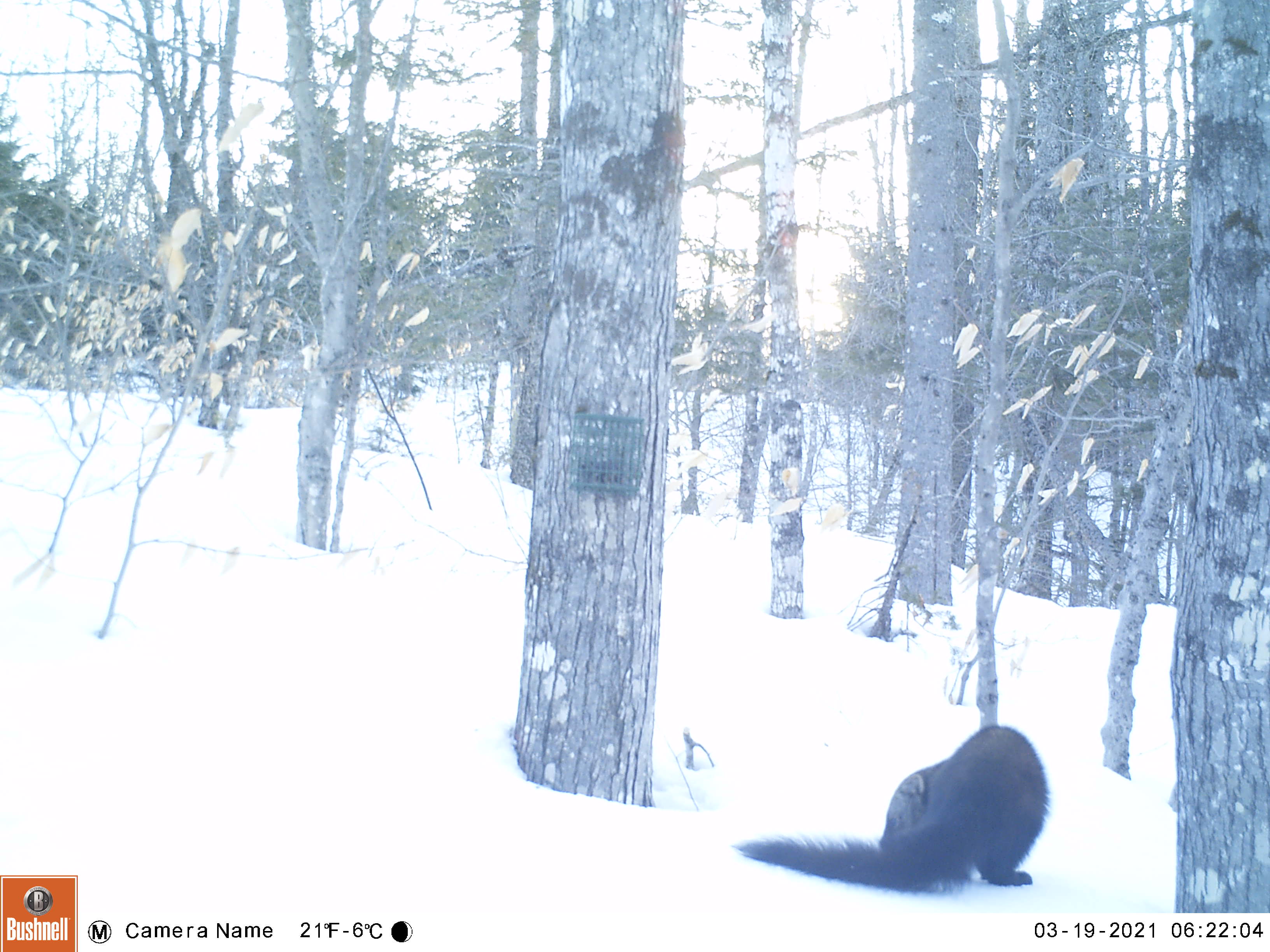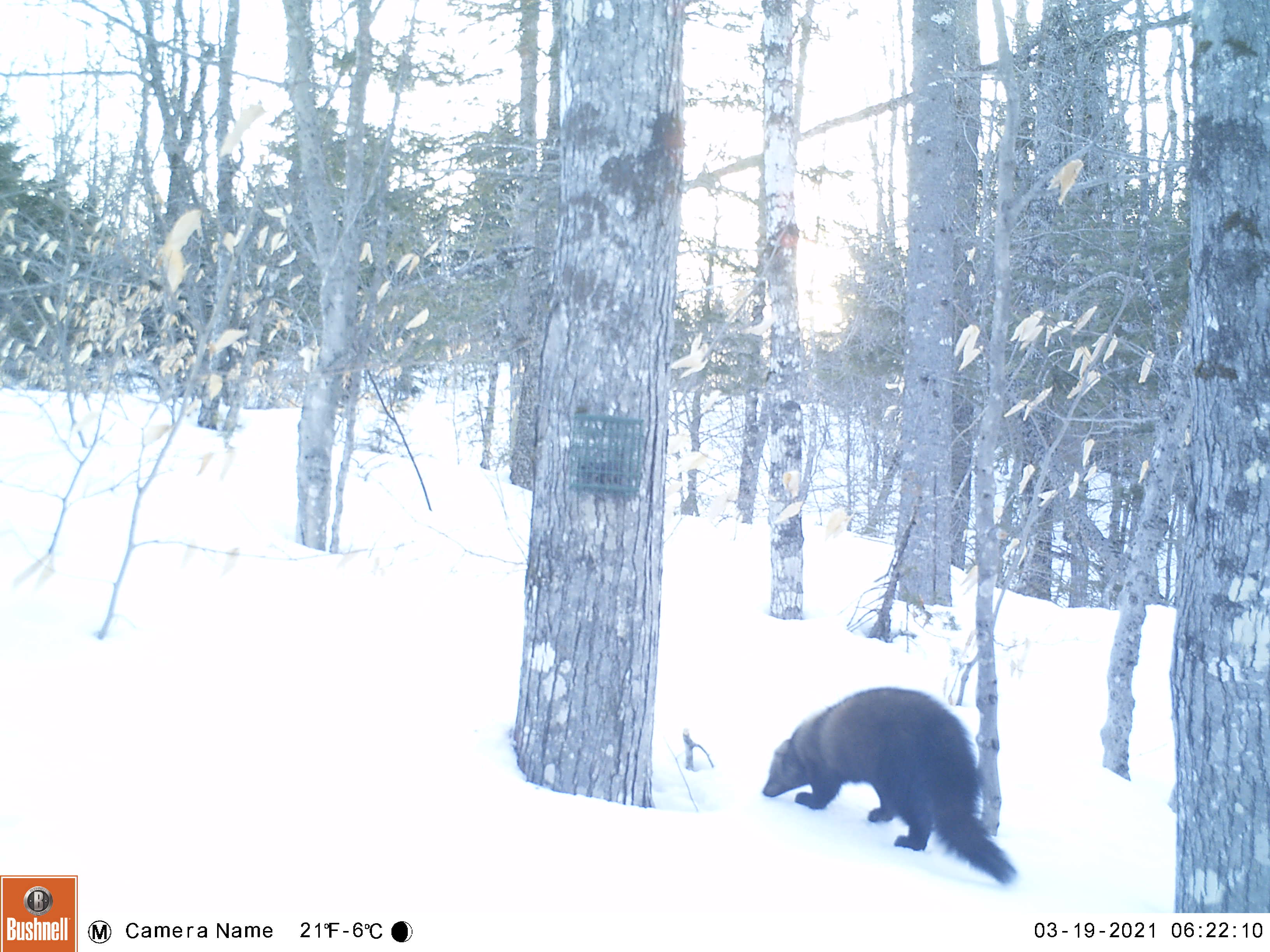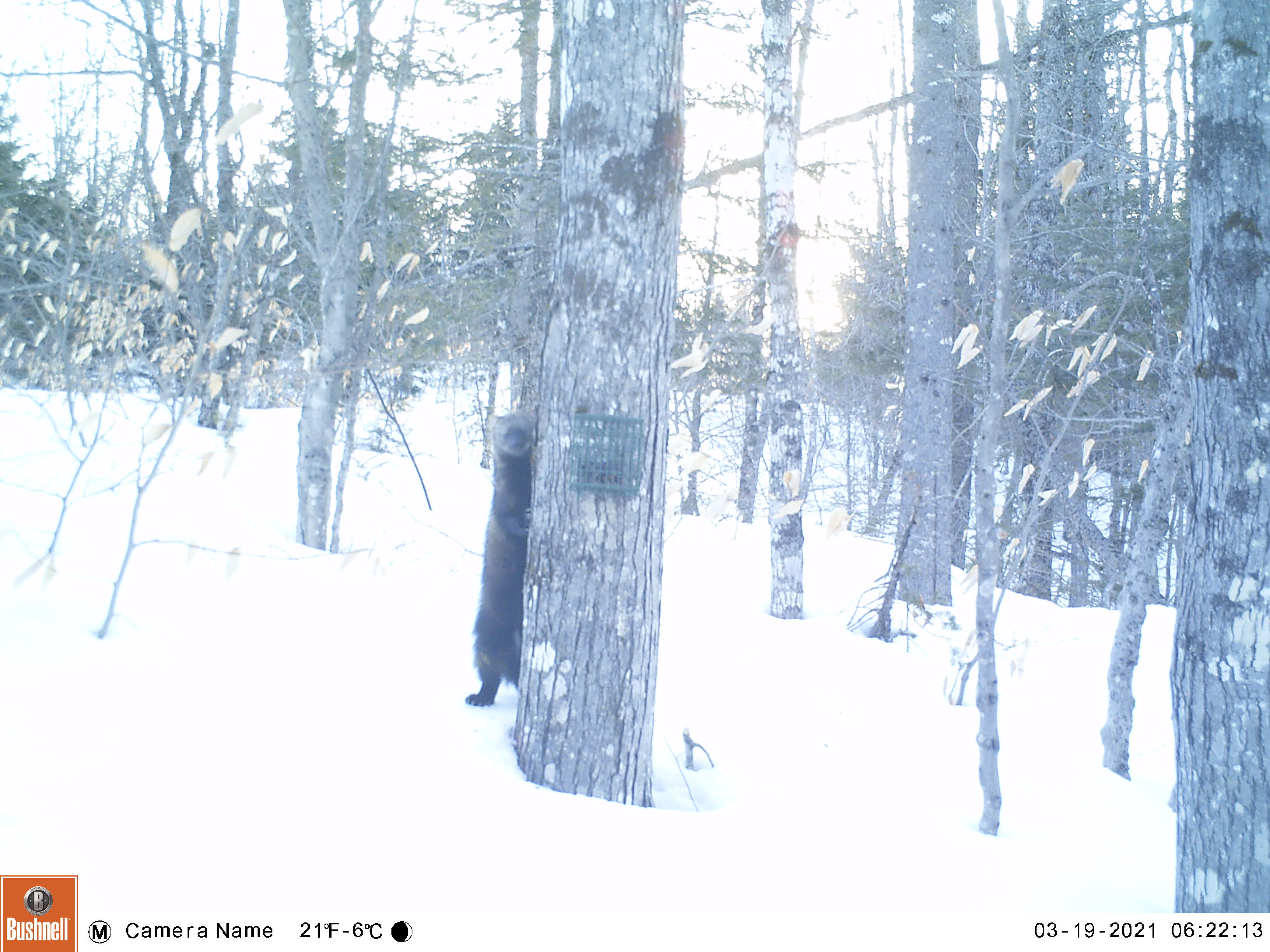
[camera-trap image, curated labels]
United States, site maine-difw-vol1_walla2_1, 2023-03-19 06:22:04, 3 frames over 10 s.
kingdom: Animalia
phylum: Chordata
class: Mammalia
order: Carnivora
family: Mustelidae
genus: Pekania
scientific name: Pekania pennanti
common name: fisher